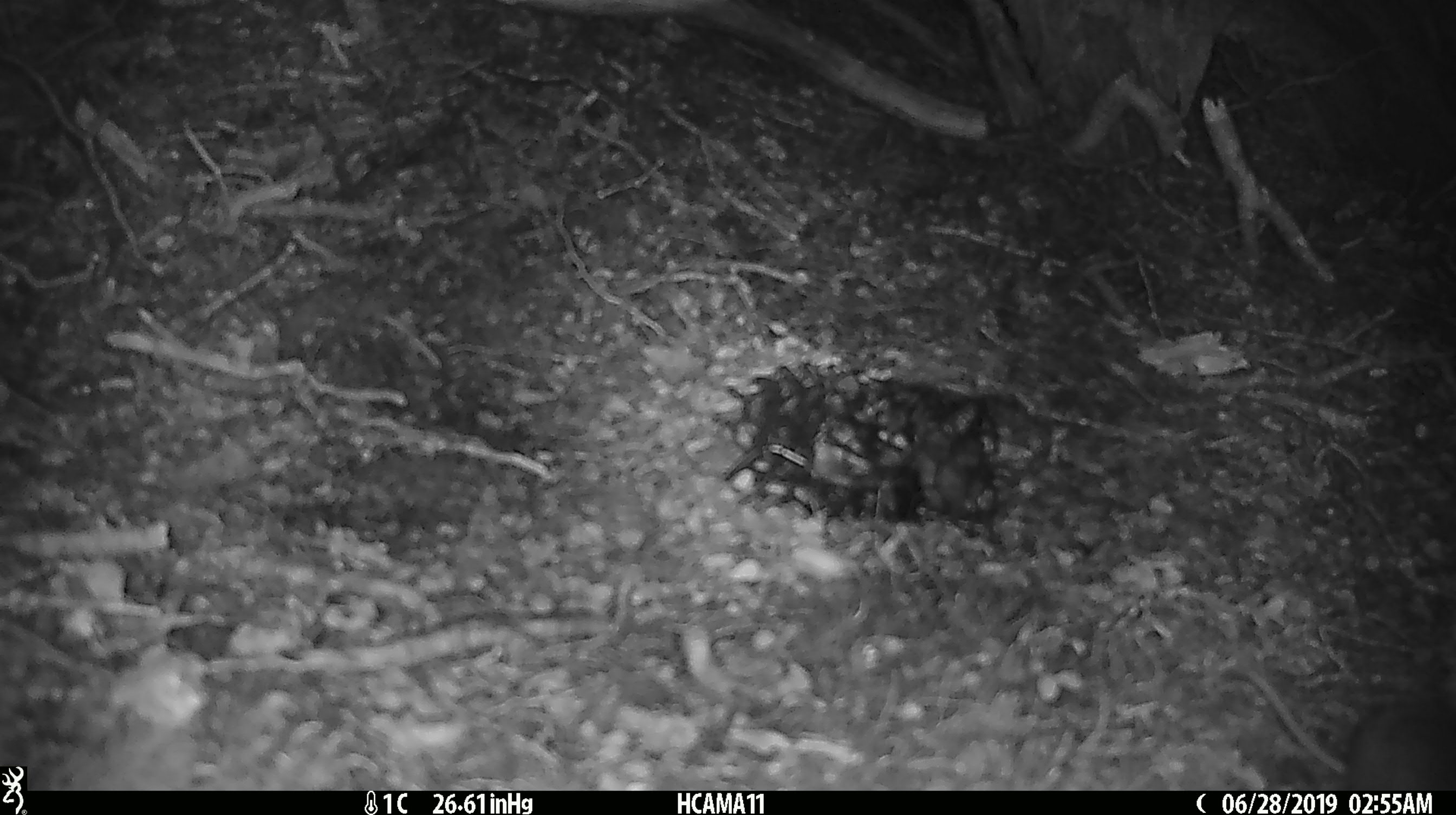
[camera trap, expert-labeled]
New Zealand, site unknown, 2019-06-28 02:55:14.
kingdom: Animalia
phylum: Chordata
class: Mammalia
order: Rodentia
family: Muridae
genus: Mus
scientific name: Mus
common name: mouse